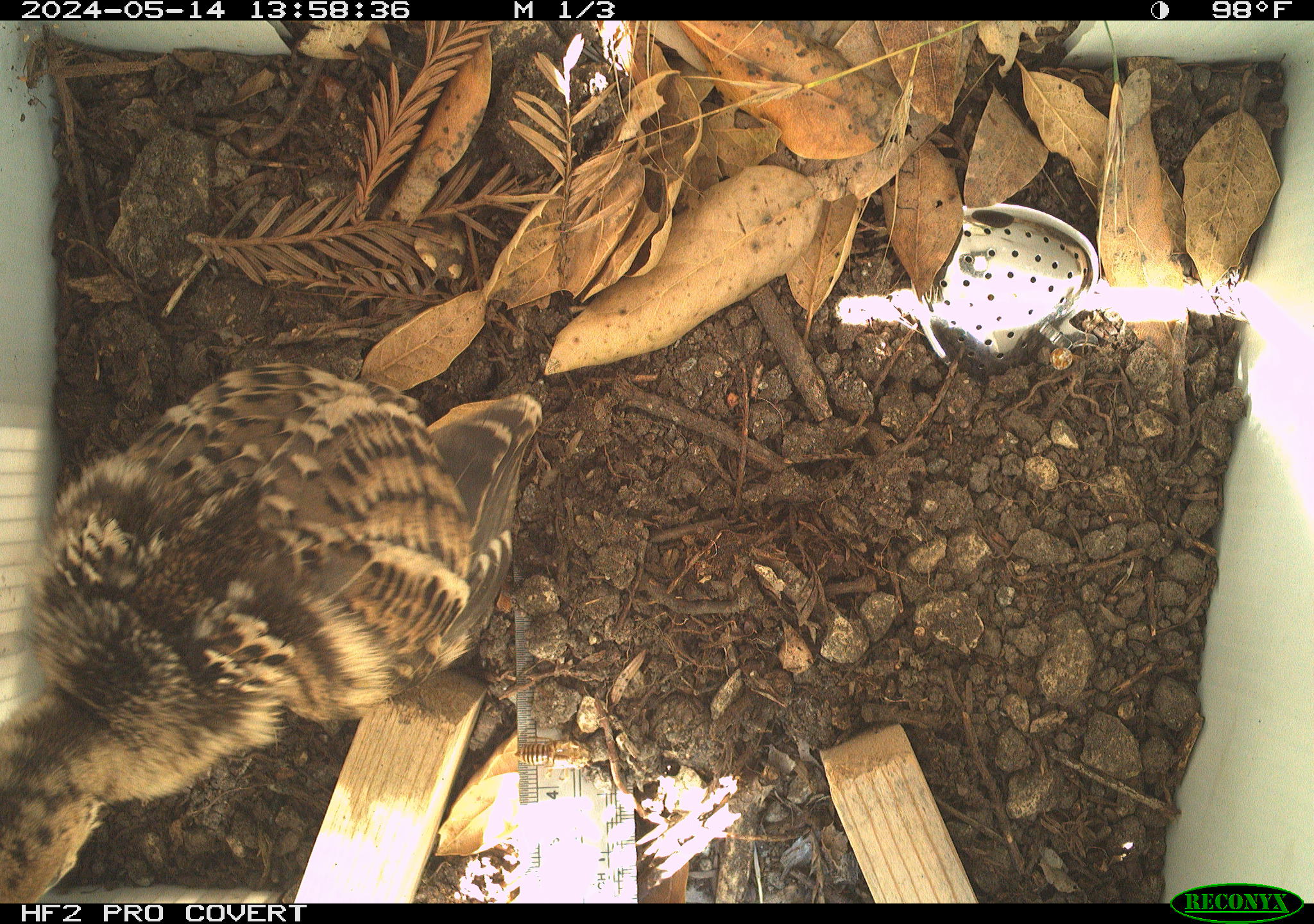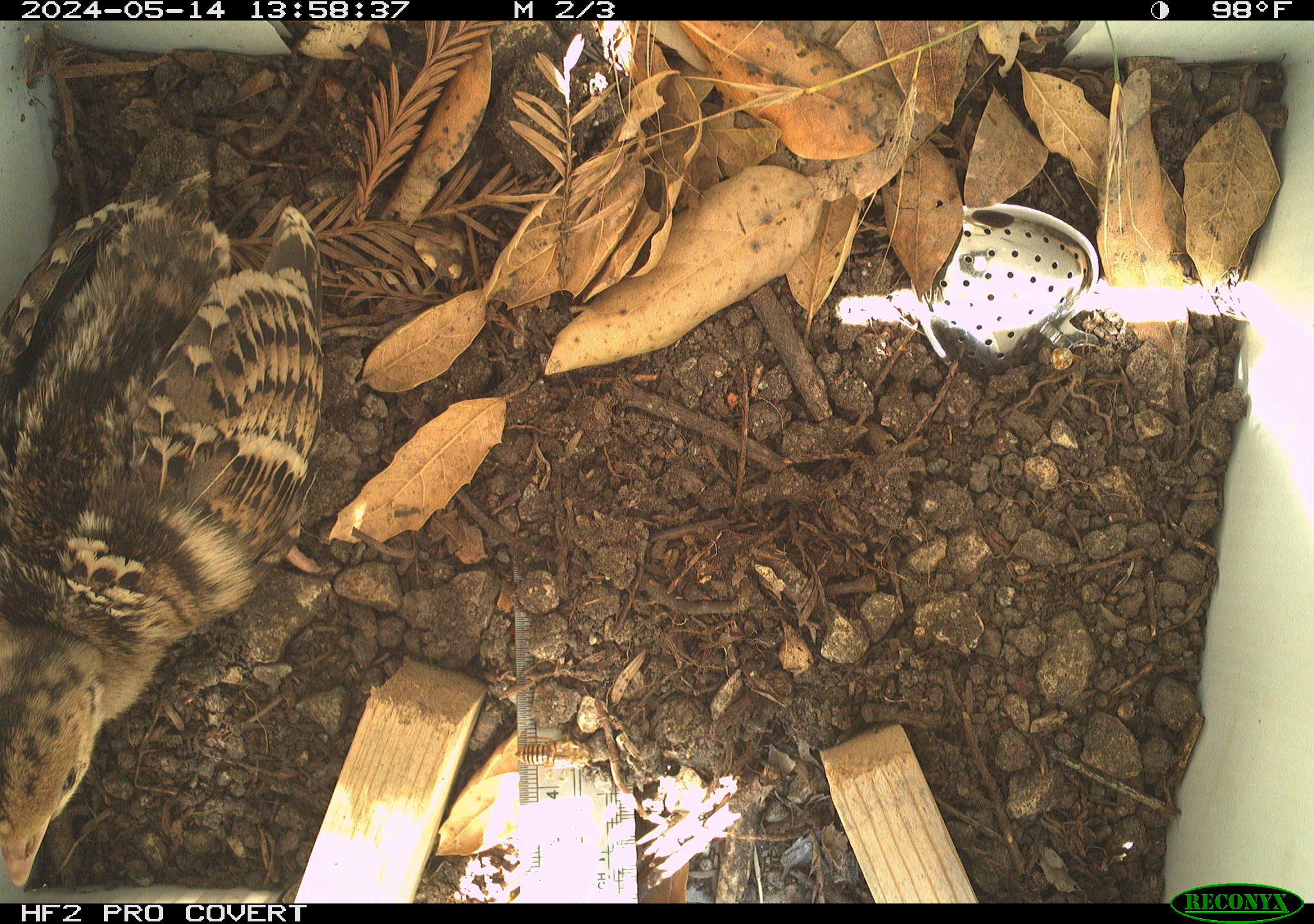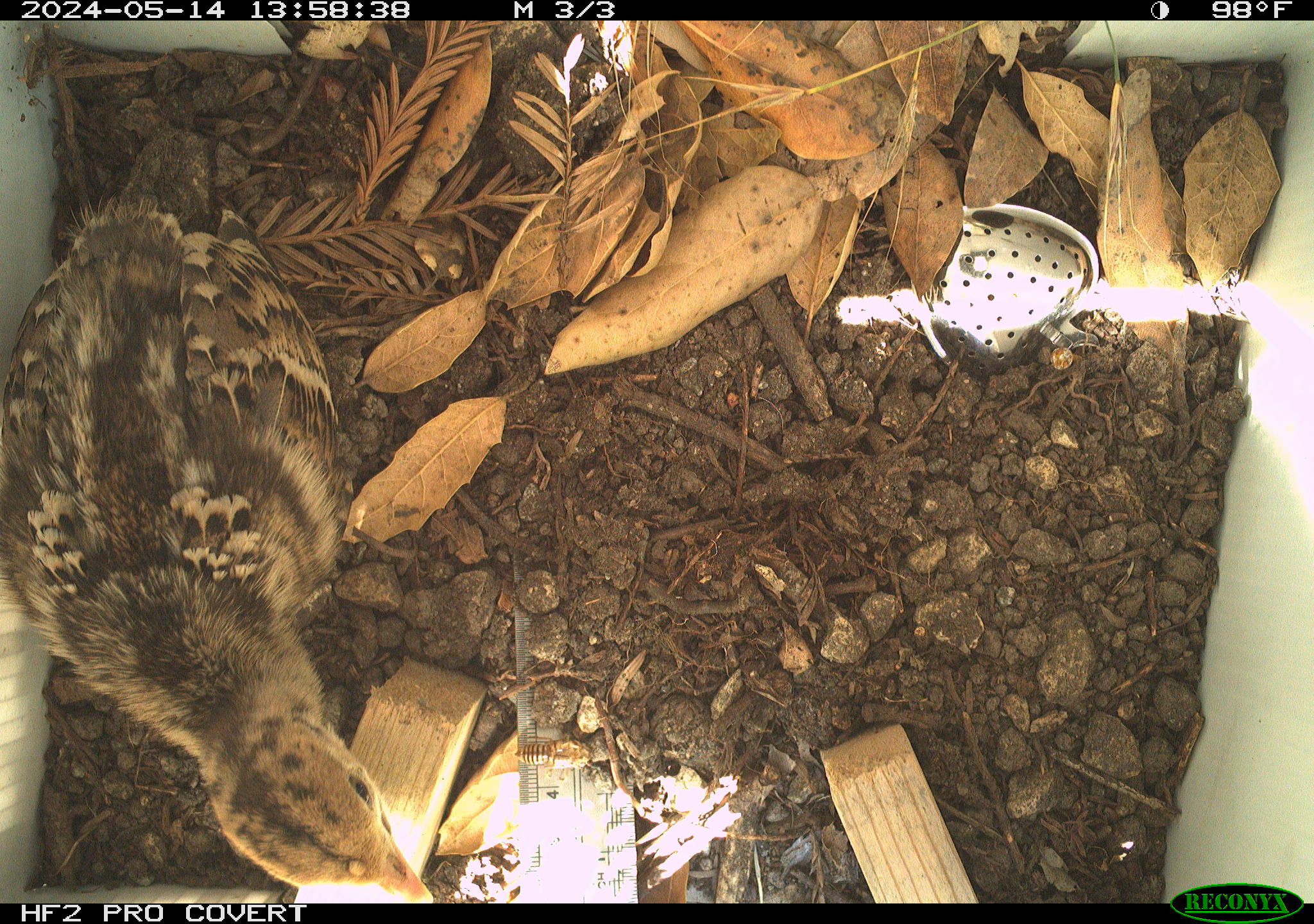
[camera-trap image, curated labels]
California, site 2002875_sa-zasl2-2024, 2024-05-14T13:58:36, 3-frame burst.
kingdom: Animalia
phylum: Chordata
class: Aves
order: Galliformes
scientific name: Galliformes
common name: fowl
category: galliformes order